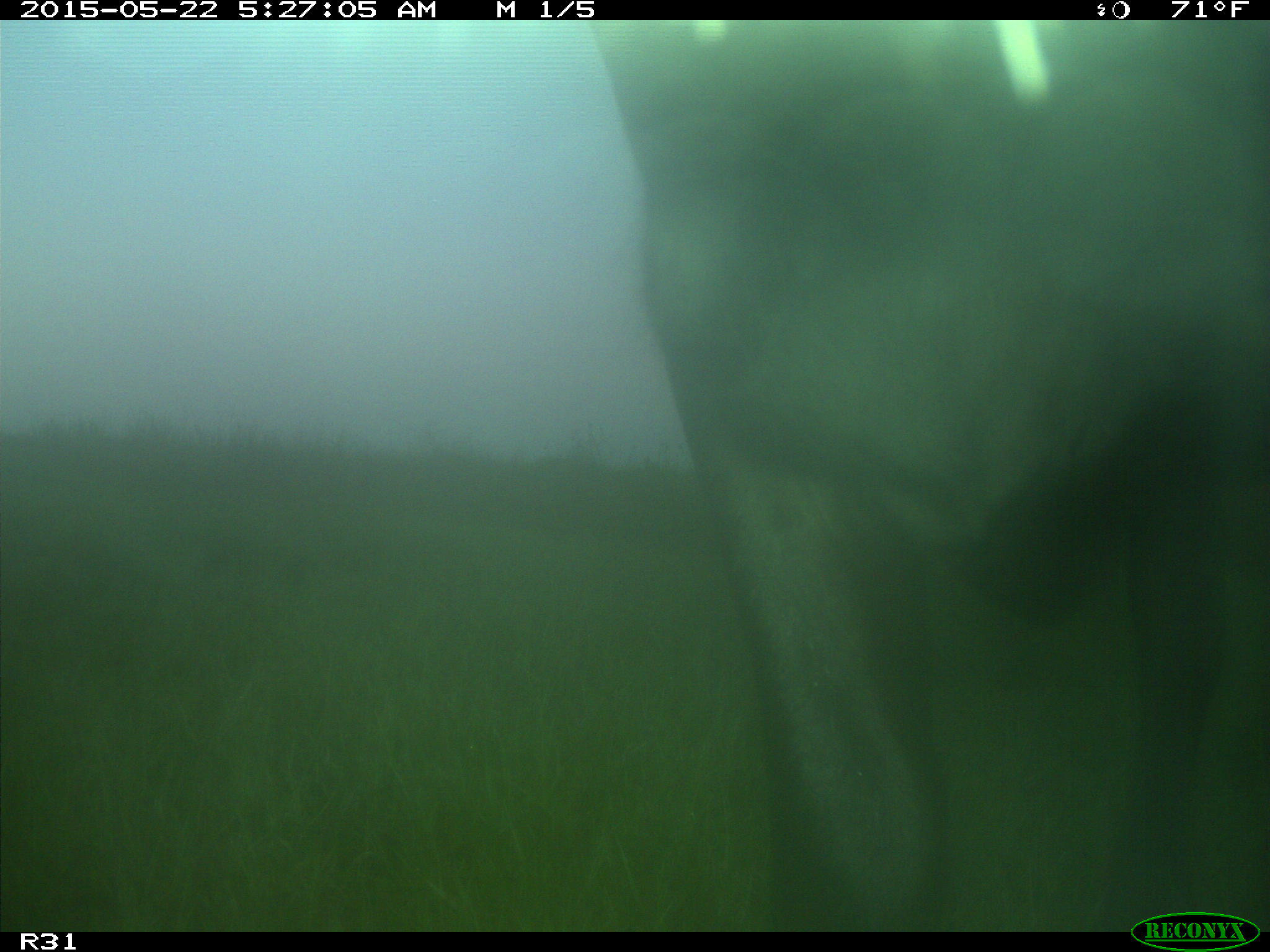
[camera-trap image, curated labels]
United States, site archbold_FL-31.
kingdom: Animalia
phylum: Chordata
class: Mammalia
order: Artiodactyla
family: Bovidae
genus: Bos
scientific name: Bos taurus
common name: domestic cow